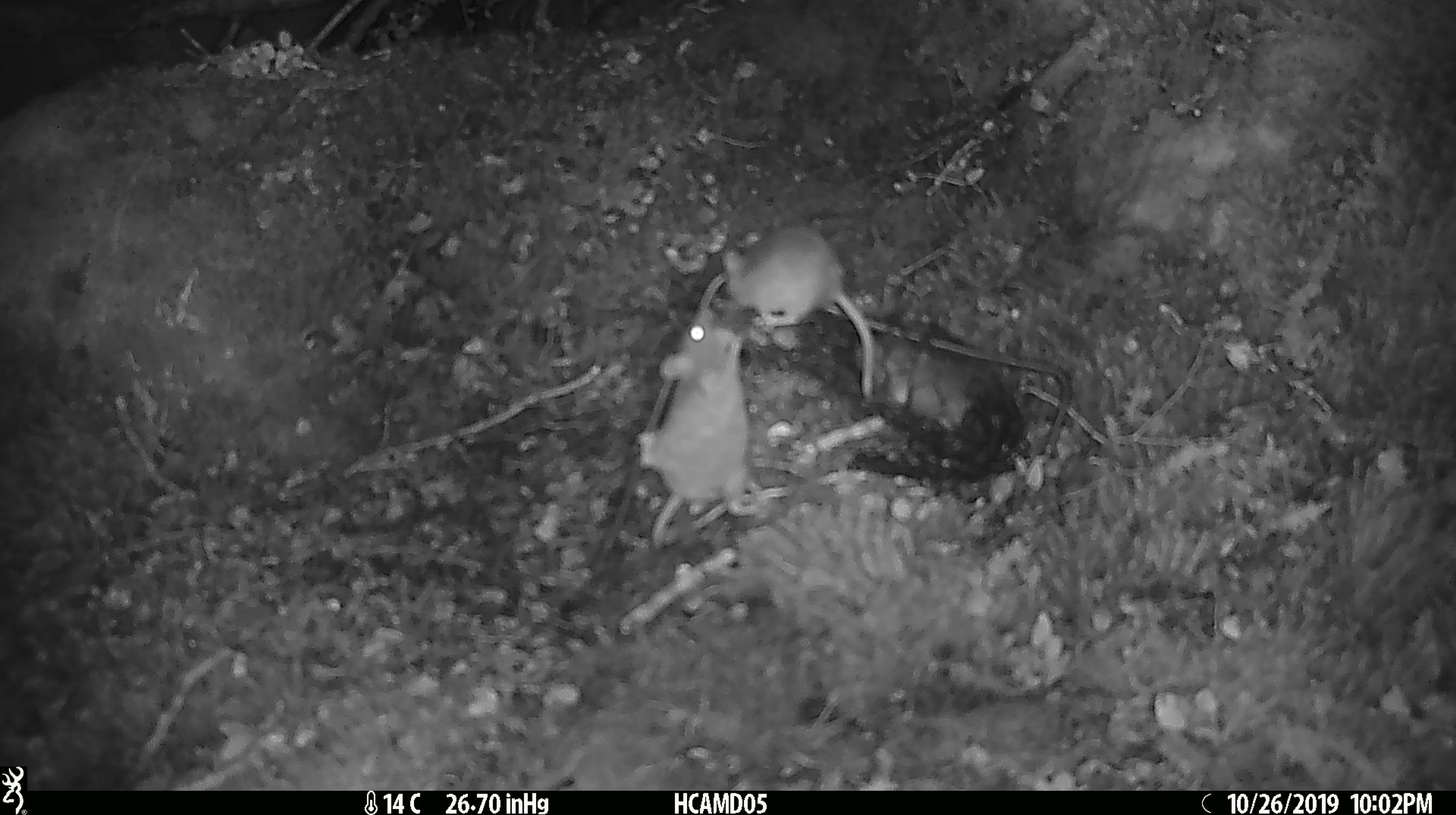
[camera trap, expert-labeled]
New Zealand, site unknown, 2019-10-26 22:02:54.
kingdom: Animalia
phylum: Chordata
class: Mammalia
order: Rodentia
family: Muridae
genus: Mus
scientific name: Mus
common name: mouse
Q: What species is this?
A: Mouse (Mus).